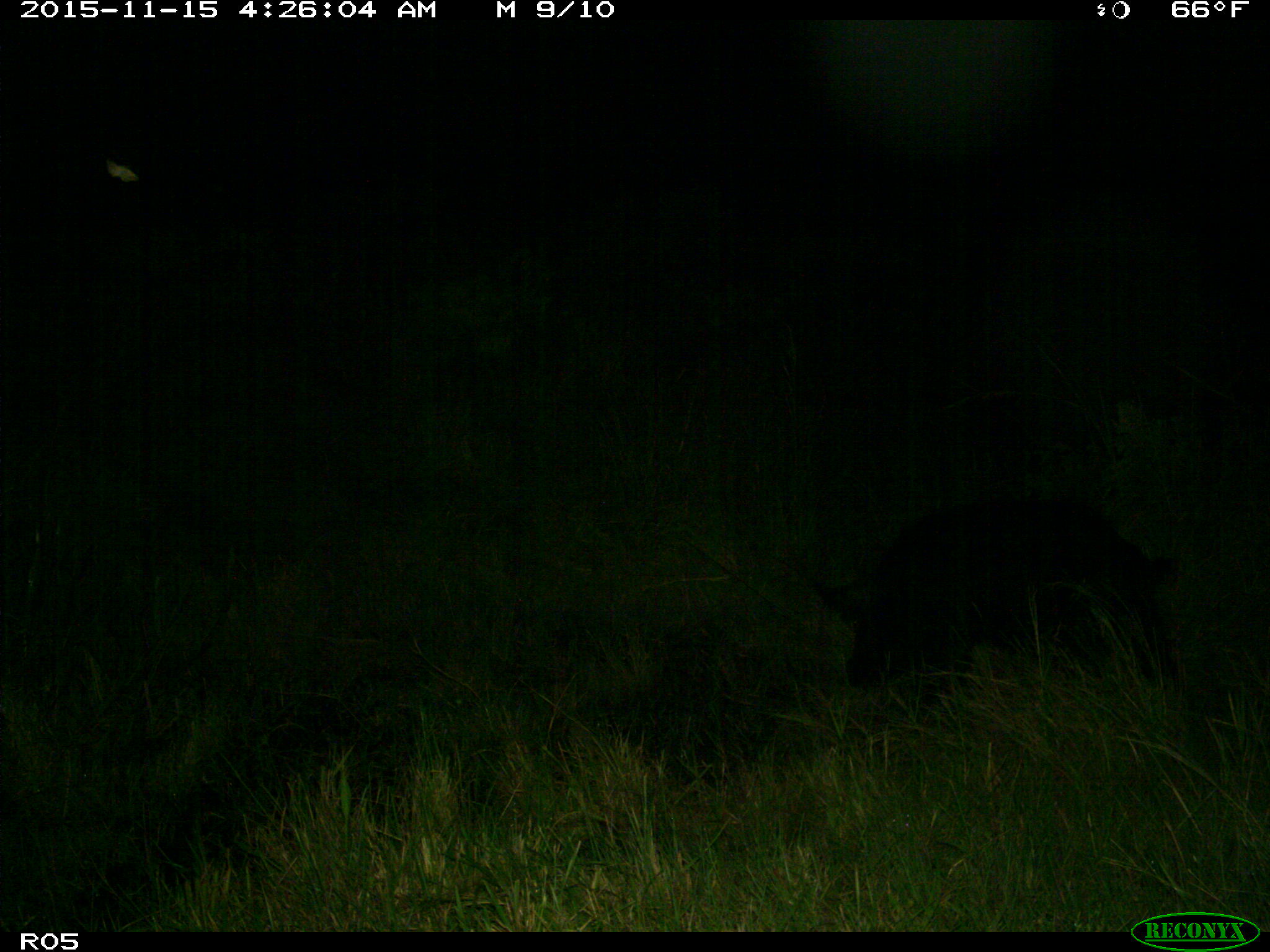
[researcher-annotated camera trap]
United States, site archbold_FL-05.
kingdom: Animalia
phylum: Chordata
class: Mammalia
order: Artiodactyla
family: Suidae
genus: Sus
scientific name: Sus scrofa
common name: wild boar